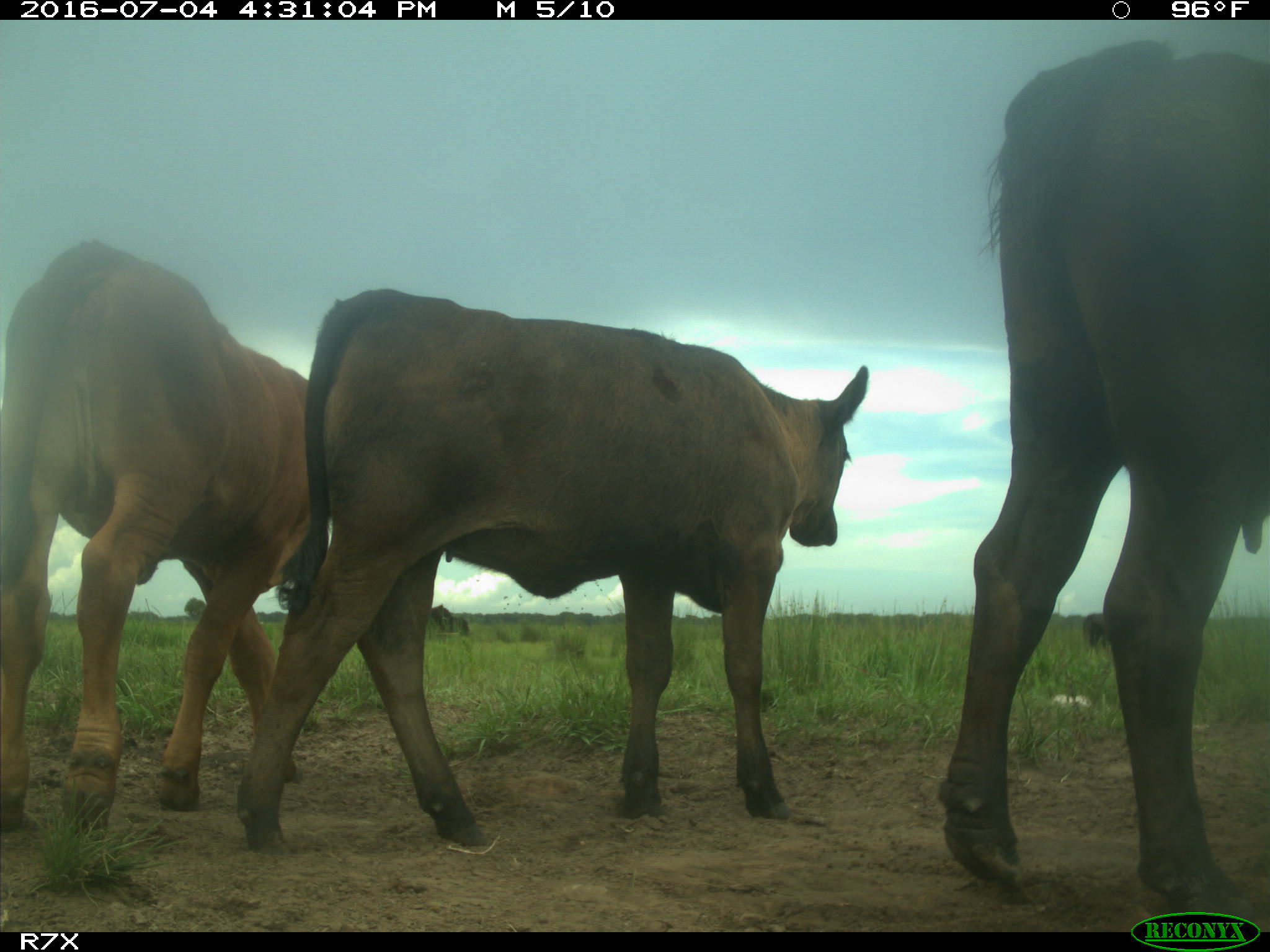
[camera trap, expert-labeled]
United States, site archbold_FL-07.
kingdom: Animalia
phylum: Chordata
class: Mammalia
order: Artiodactyla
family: Bovidae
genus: Bos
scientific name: Bos taurus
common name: domestic cow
Bos taurus (domestic cow).